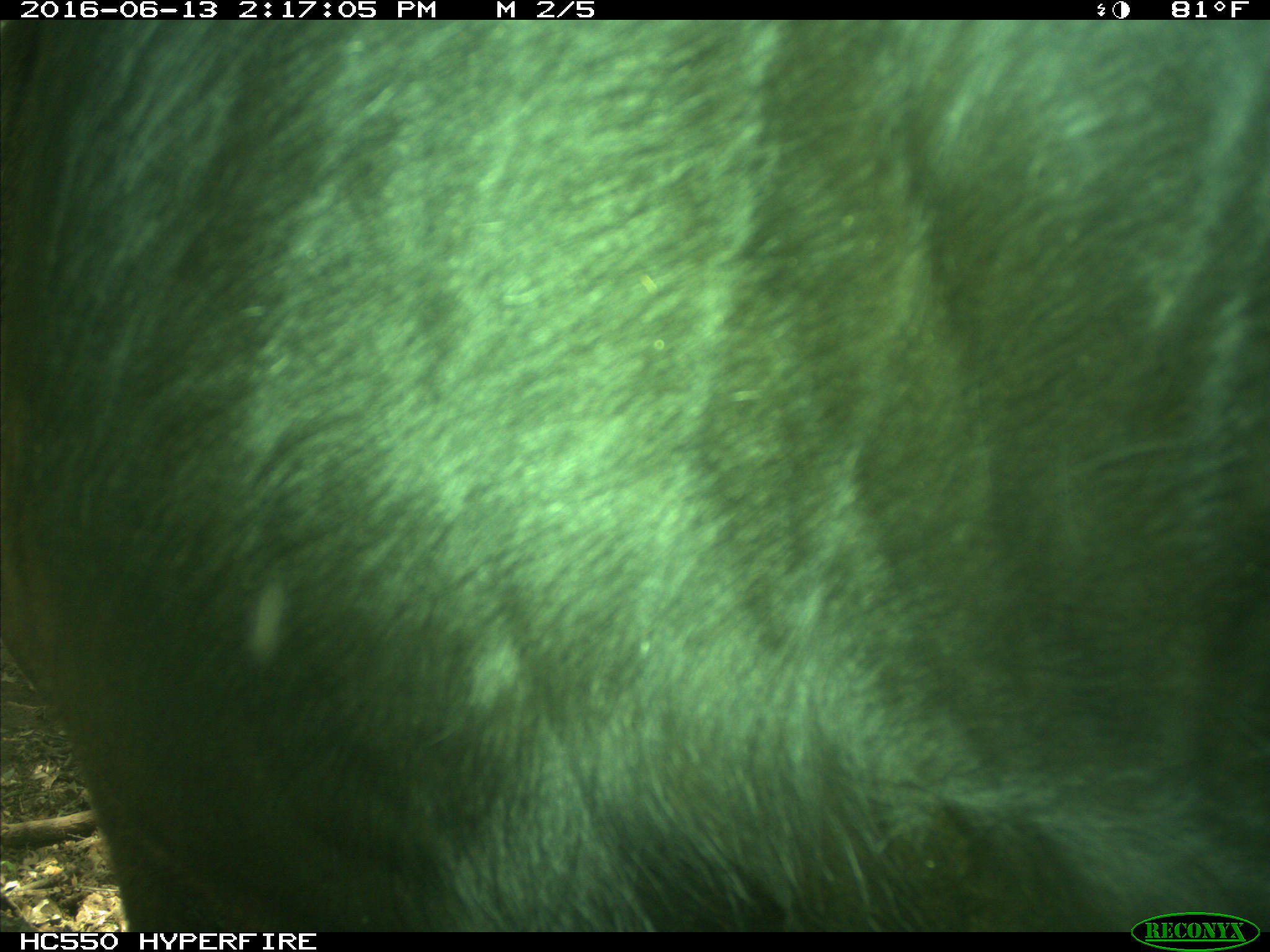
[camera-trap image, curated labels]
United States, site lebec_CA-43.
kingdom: Animalia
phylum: Chordata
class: Mammalia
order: Artiodactyla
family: Bovidae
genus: Bos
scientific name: Bos taurus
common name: domestic cow